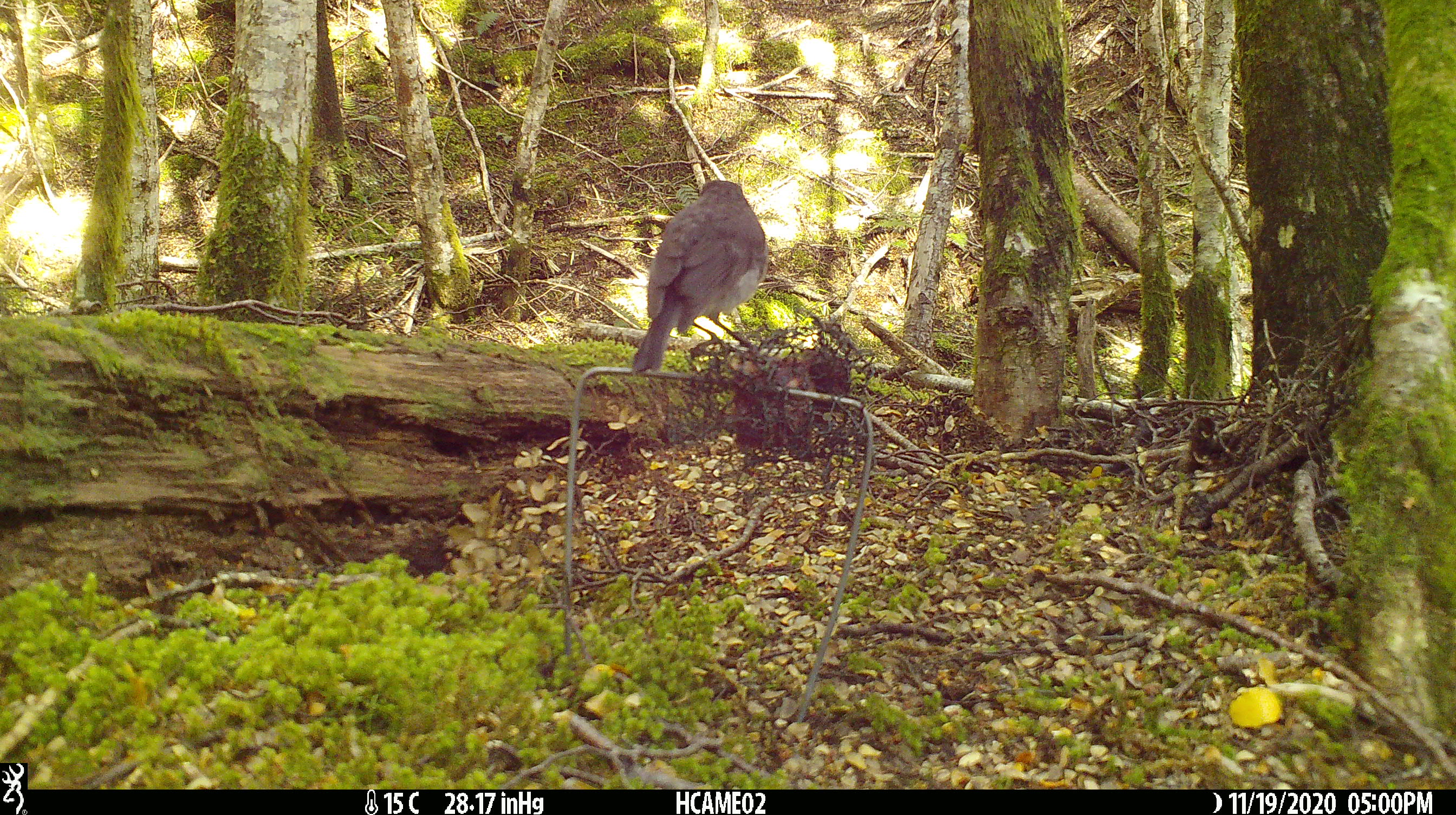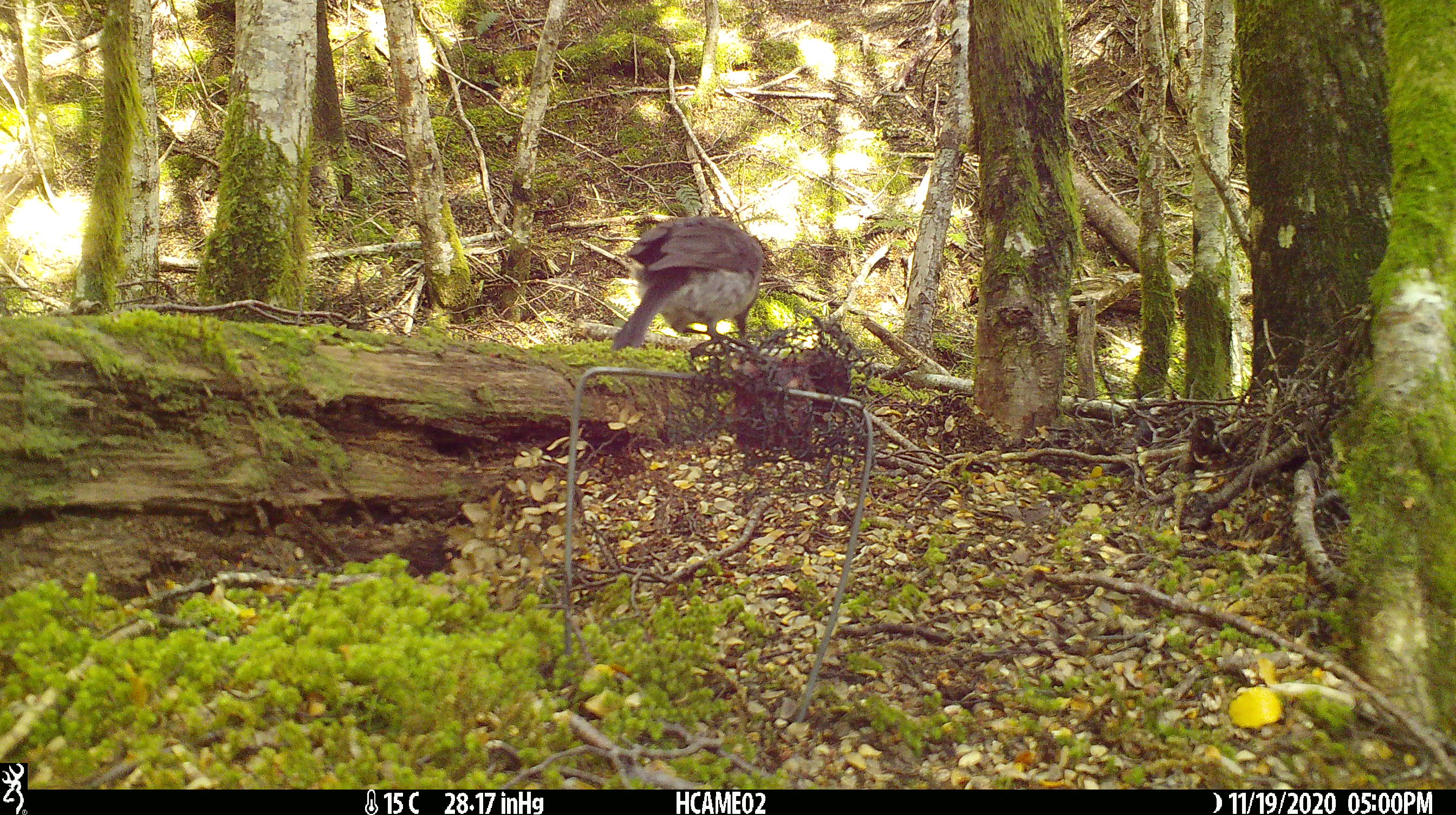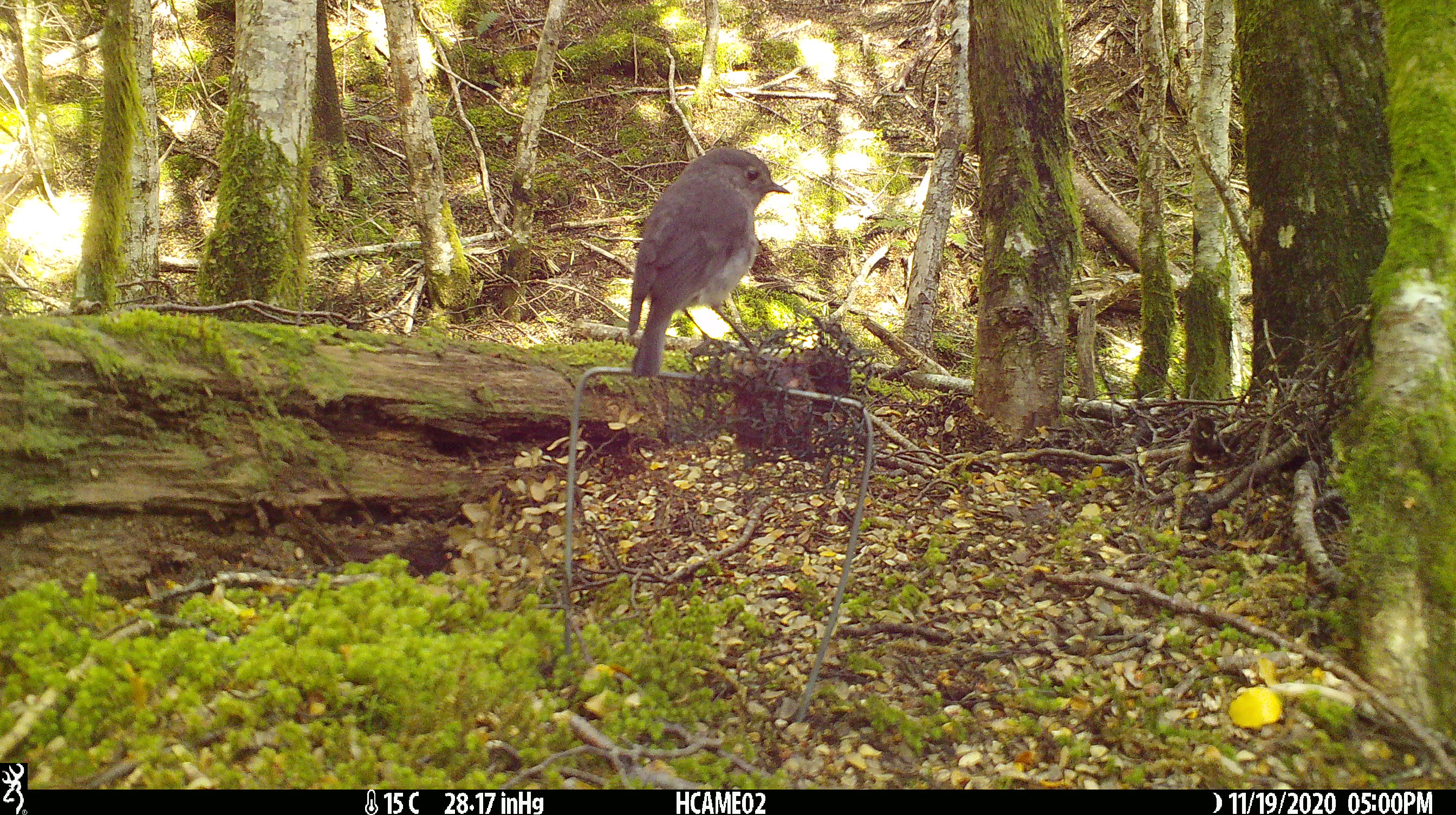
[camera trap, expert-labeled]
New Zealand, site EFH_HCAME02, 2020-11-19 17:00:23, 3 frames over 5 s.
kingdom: Animalia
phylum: Chordata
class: Aves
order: Passeriformes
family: Petroicidae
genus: Petroica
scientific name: Petroica australis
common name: new zealand robin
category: robin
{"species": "robin (new zealand robin) (Petroica australis)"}